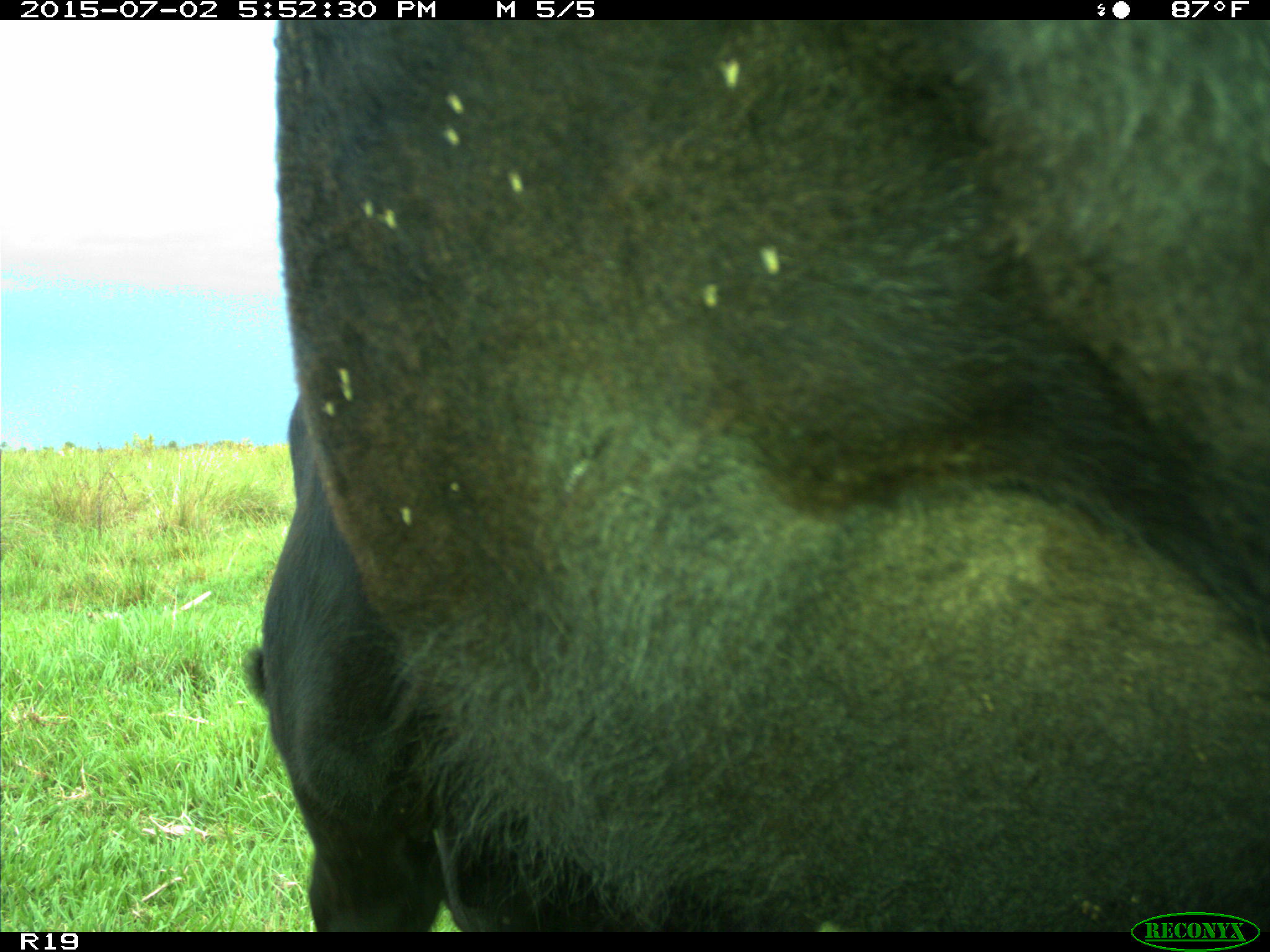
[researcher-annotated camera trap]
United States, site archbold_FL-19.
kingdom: Animalia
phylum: Chordata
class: Mammalia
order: Artiodactyla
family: Bovidae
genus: Bos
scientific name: Bos taurus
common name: domestic cow